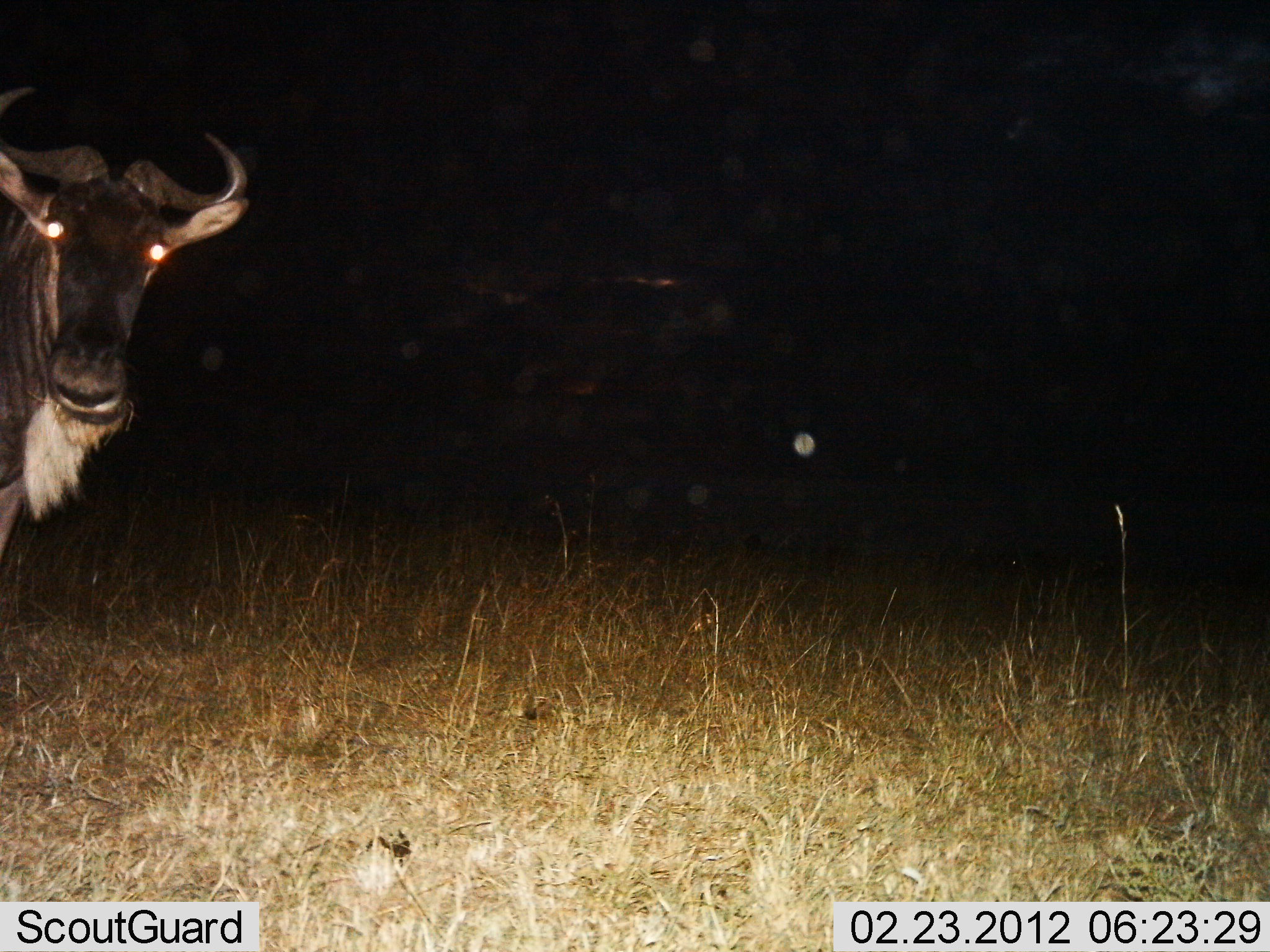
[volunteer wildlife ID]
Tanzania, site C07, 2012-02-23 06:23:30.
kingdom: Animalia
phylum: Chordata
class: Mammalia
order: Artiodactyla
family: Bovidae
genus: Connochaetes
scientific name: Connochaetes taurinus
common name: blue wildebeest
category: wildebeest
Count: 1.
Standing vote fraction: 96%.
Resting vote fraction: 0%.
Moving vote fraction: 0%.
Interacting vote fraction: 4%.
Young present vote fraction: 0%.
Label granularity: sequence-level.